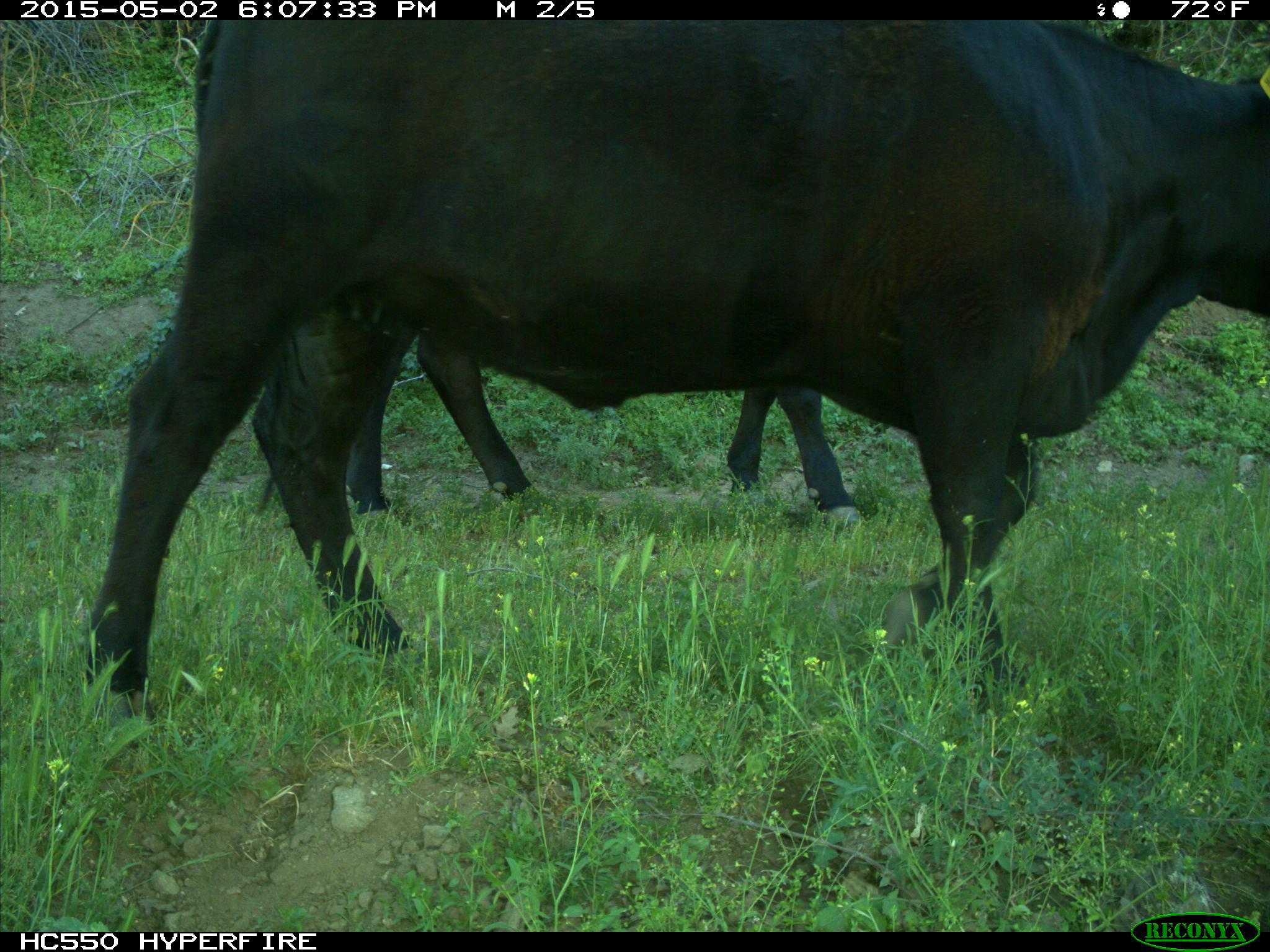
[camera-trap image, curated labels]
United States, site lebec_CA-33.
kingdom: Animalia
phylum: Chordata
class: Mammalia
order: Artiodactyla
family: Bovidae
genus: Bos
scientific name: Bos taurus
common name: domestic cow